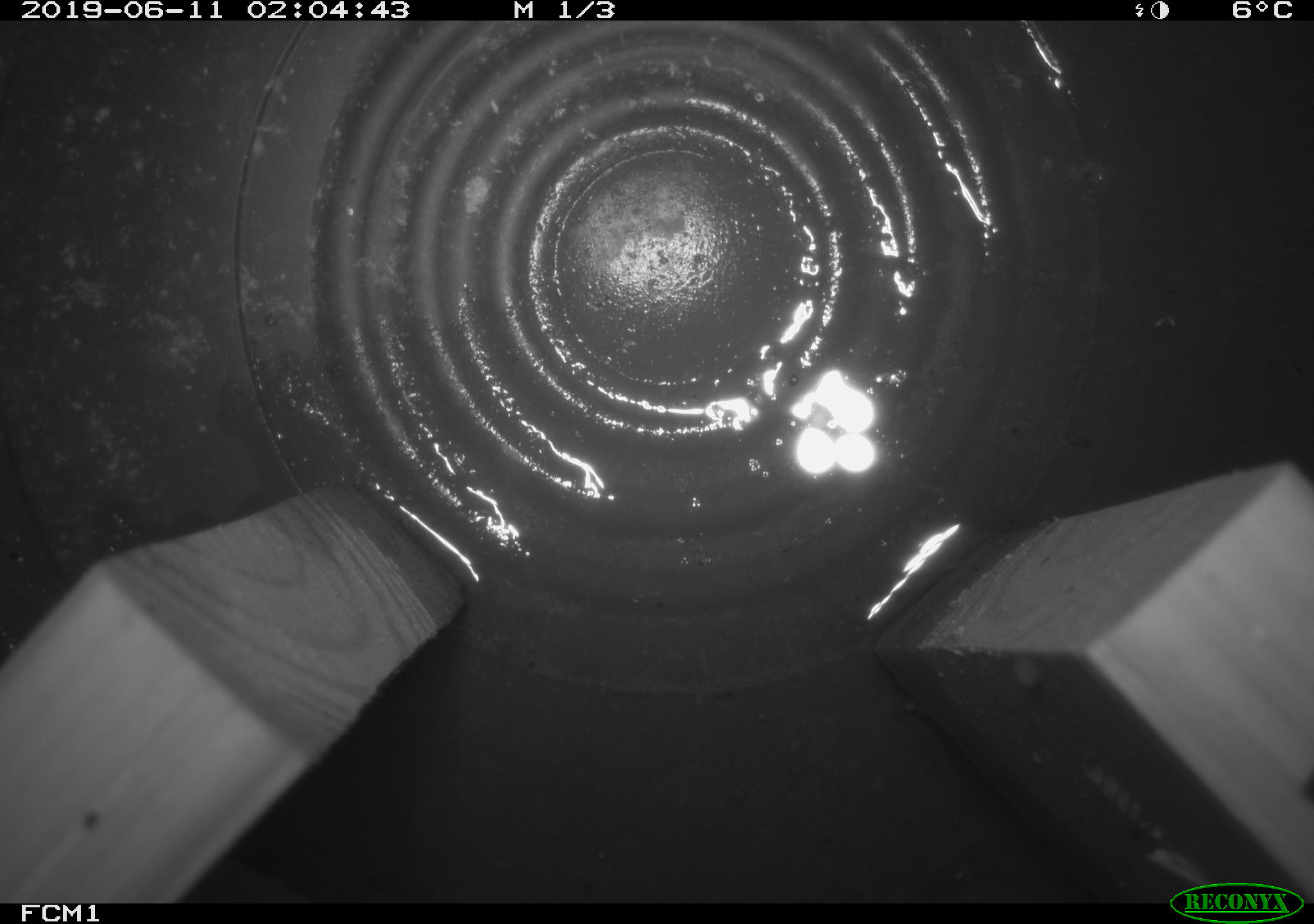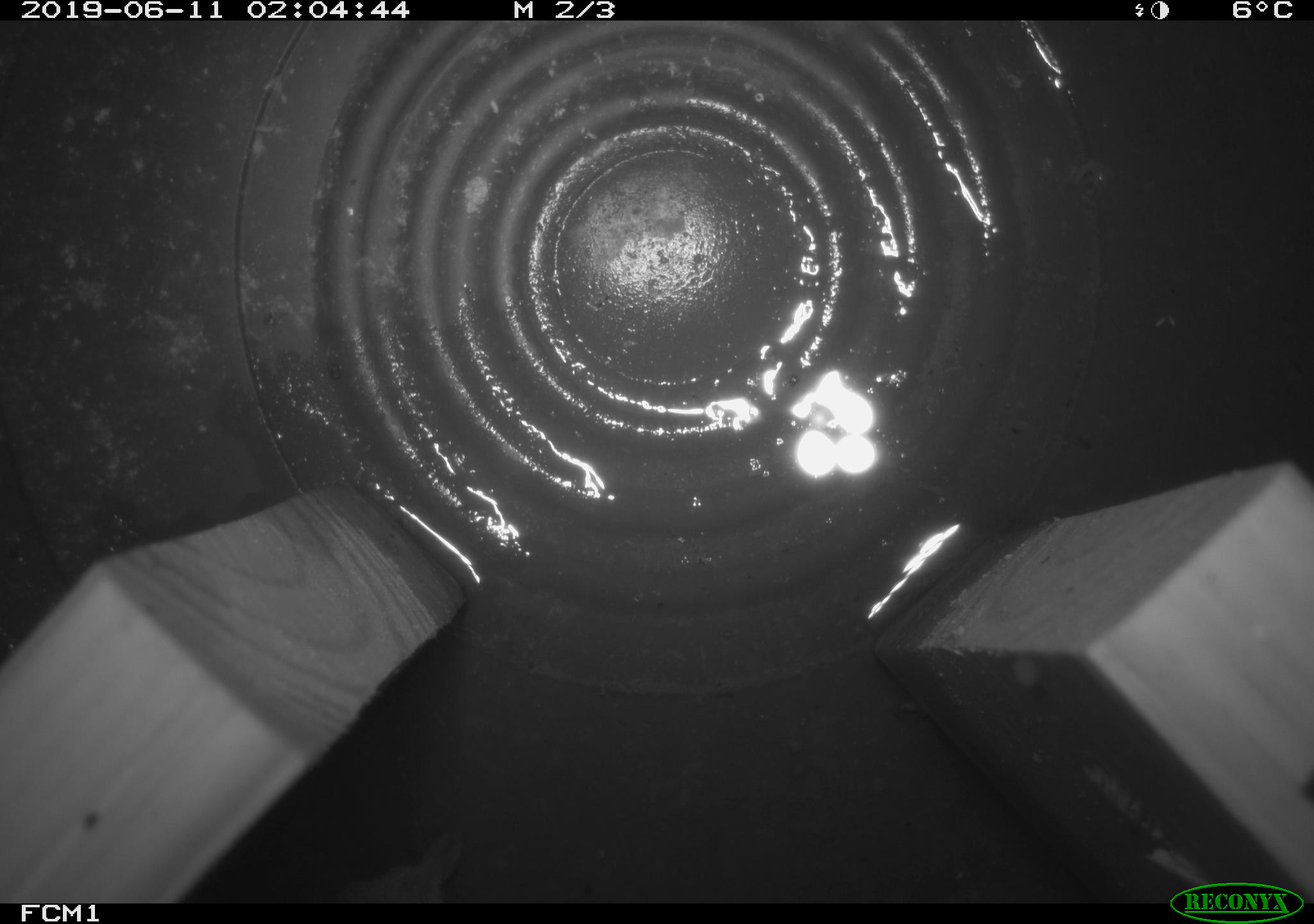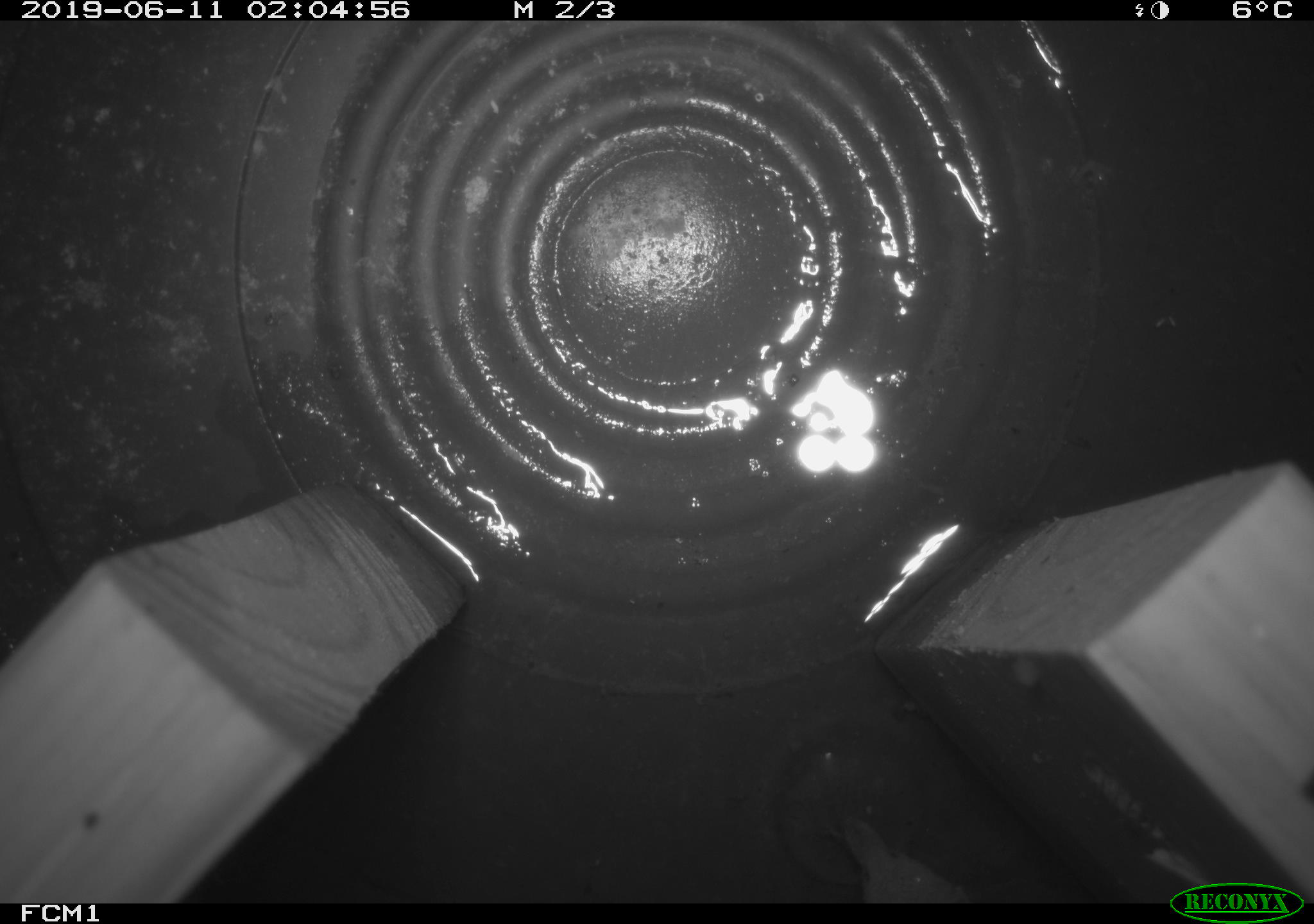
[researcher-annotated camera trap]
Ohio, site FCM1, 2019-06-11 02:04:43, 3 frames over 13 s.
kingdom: Animalia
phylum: Chordata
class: Mammalia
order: Eulipotyphla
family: Soricidae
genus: Sorex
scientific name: Sorex cinereus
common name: masked shrew